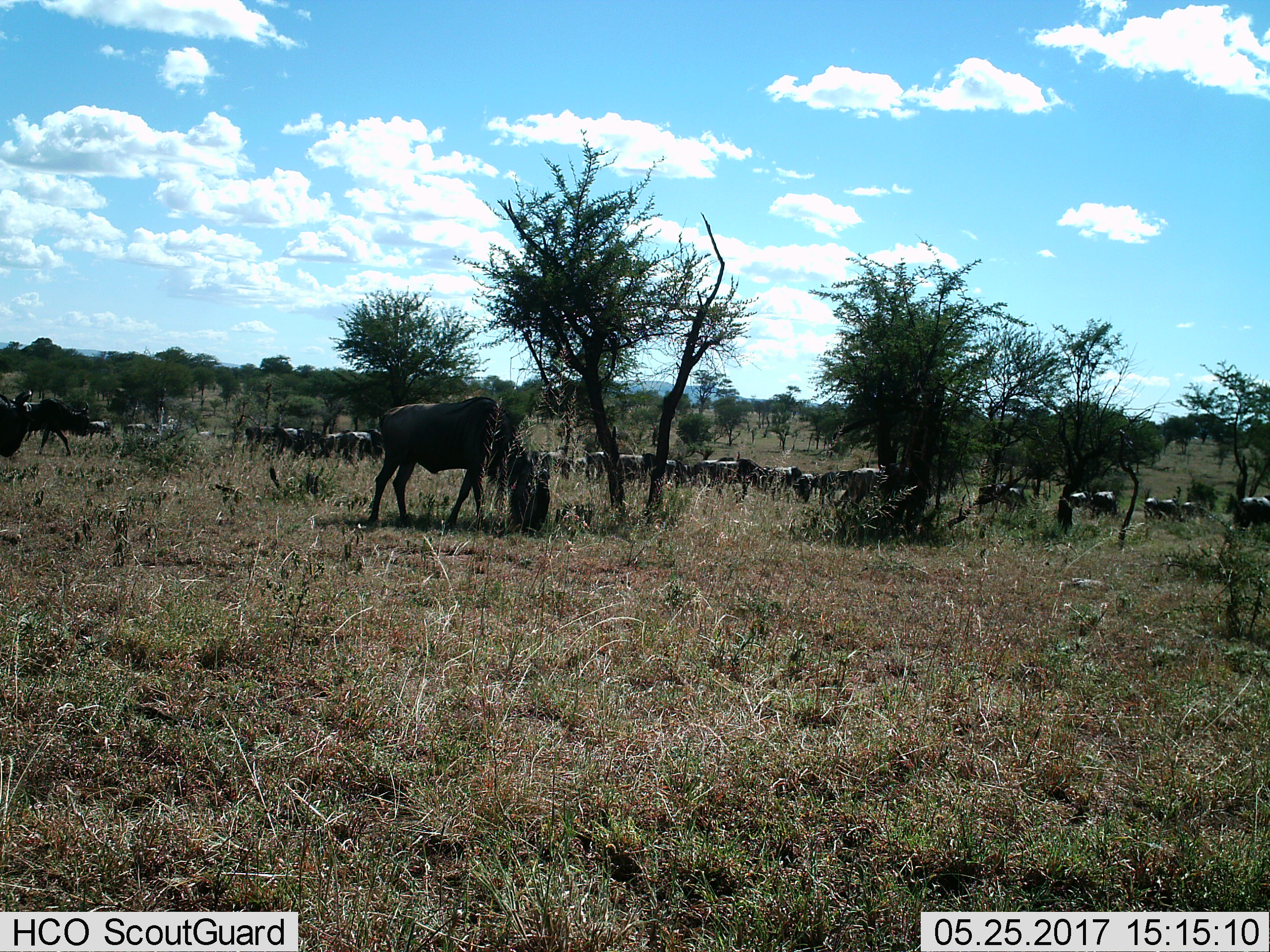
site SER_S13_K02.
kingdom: Animalia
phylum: Chordata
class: Mammalia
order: Artiodactyla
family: Bovidae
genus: Connochaetes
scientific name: Connochaetes taurinus taurinus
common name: blue wildebeest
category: wildebeestblue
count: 11-50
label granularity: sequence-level